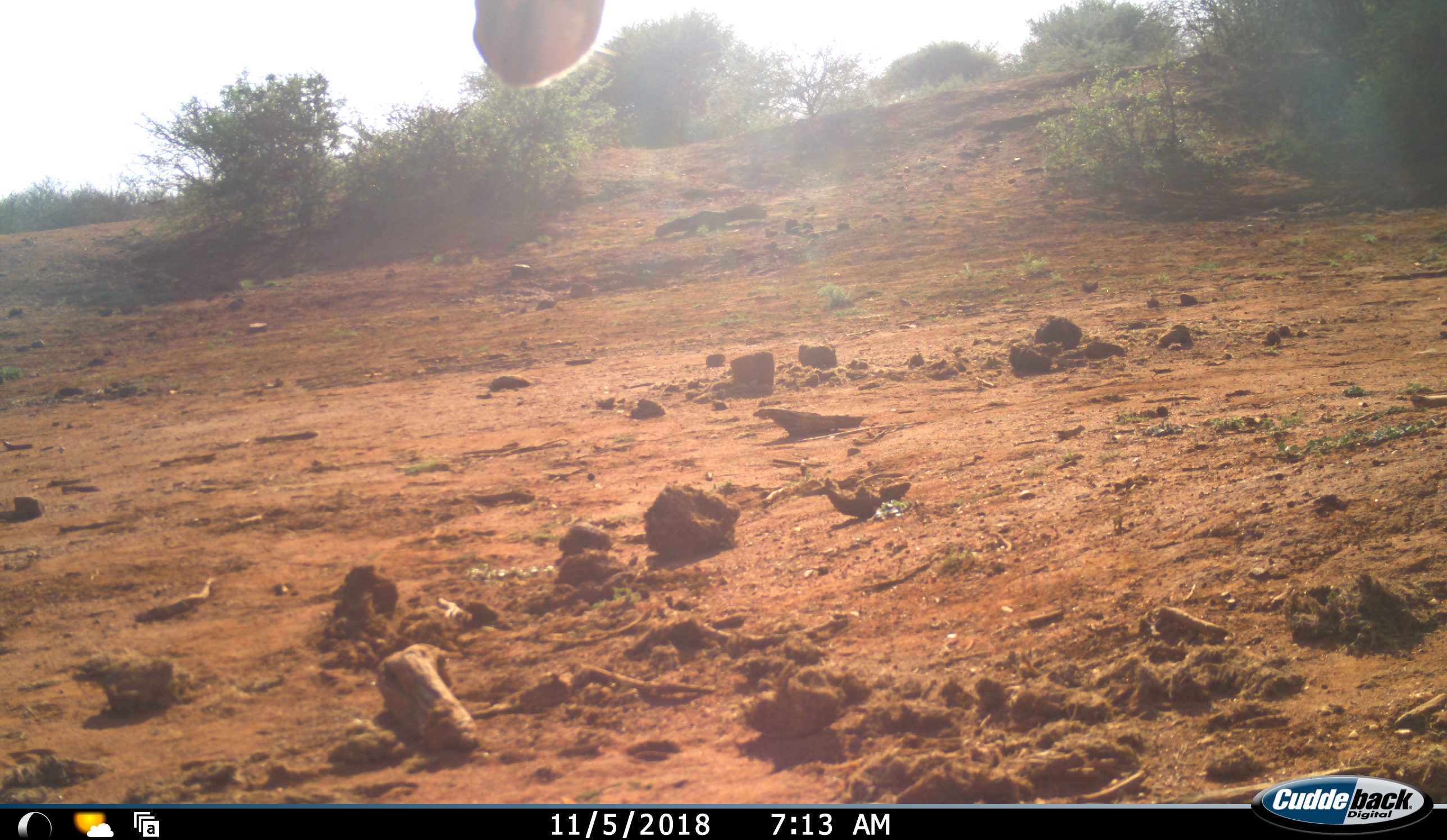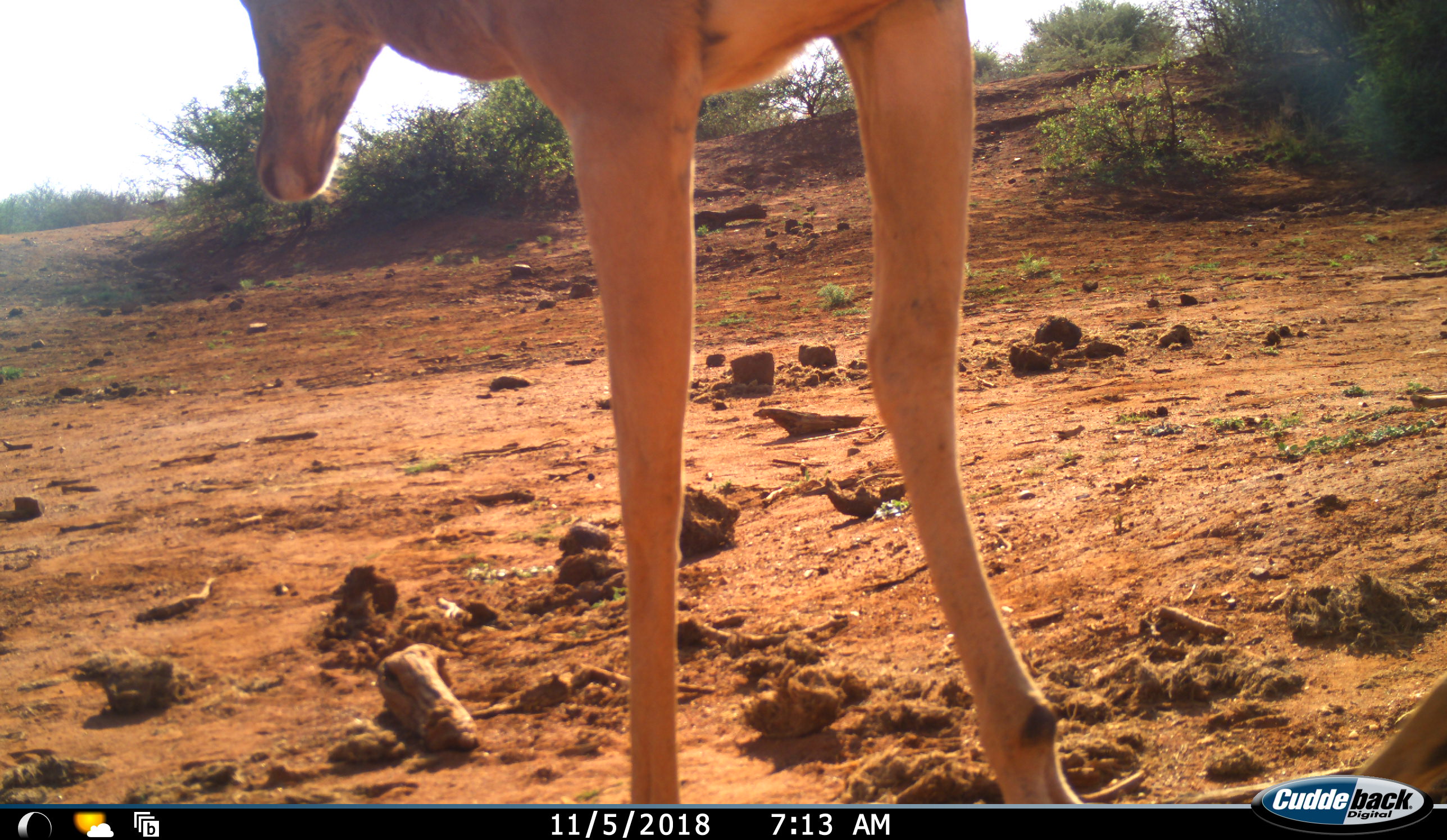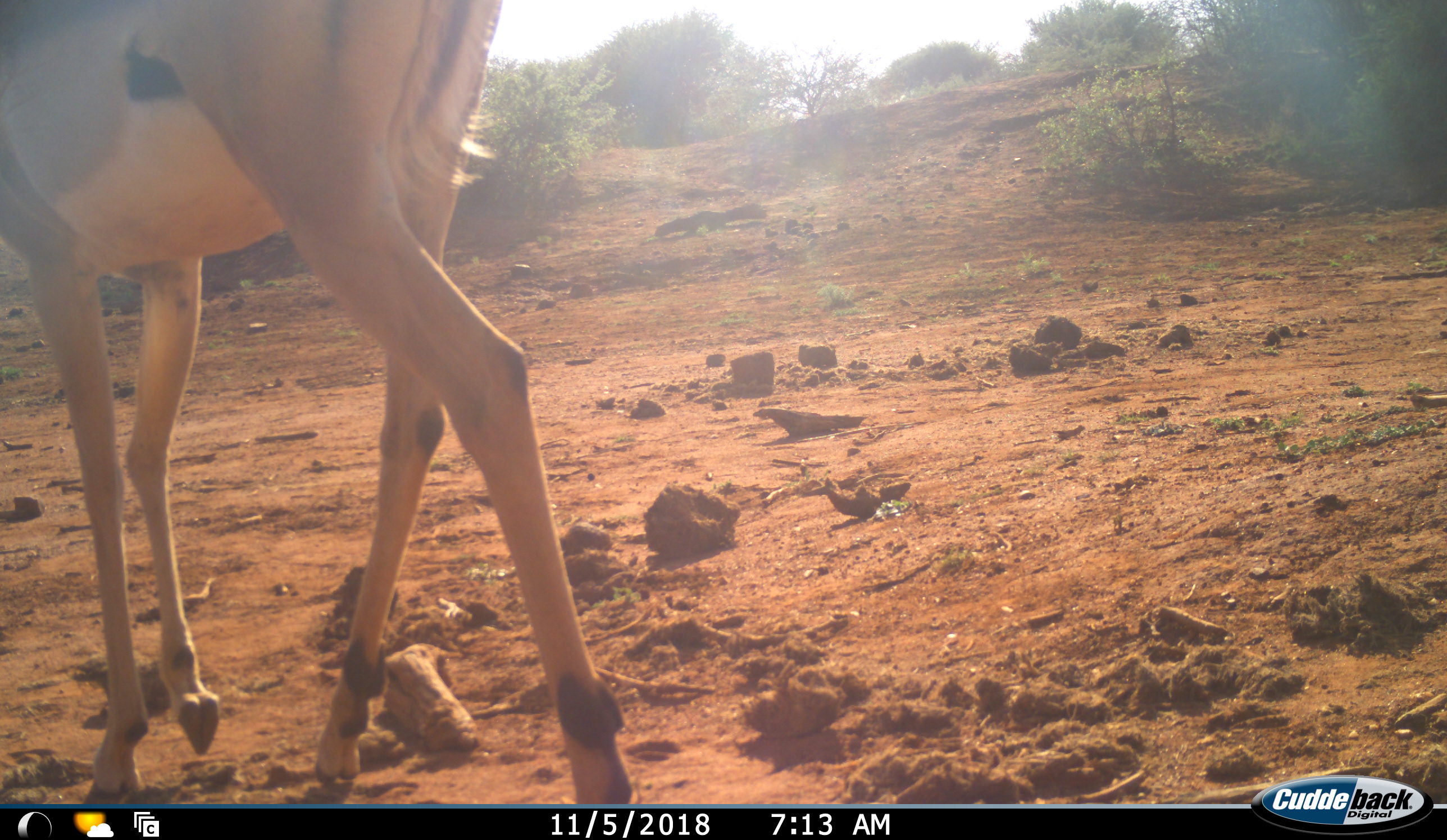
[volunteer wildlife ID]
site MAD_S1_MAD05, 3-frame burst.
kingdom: Animalia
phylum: Chordata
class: Mammalia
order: Artiodactyla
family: Bovidae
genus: Aepyceros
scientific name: Aepyceros melampus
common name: impala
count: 1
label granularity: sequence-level